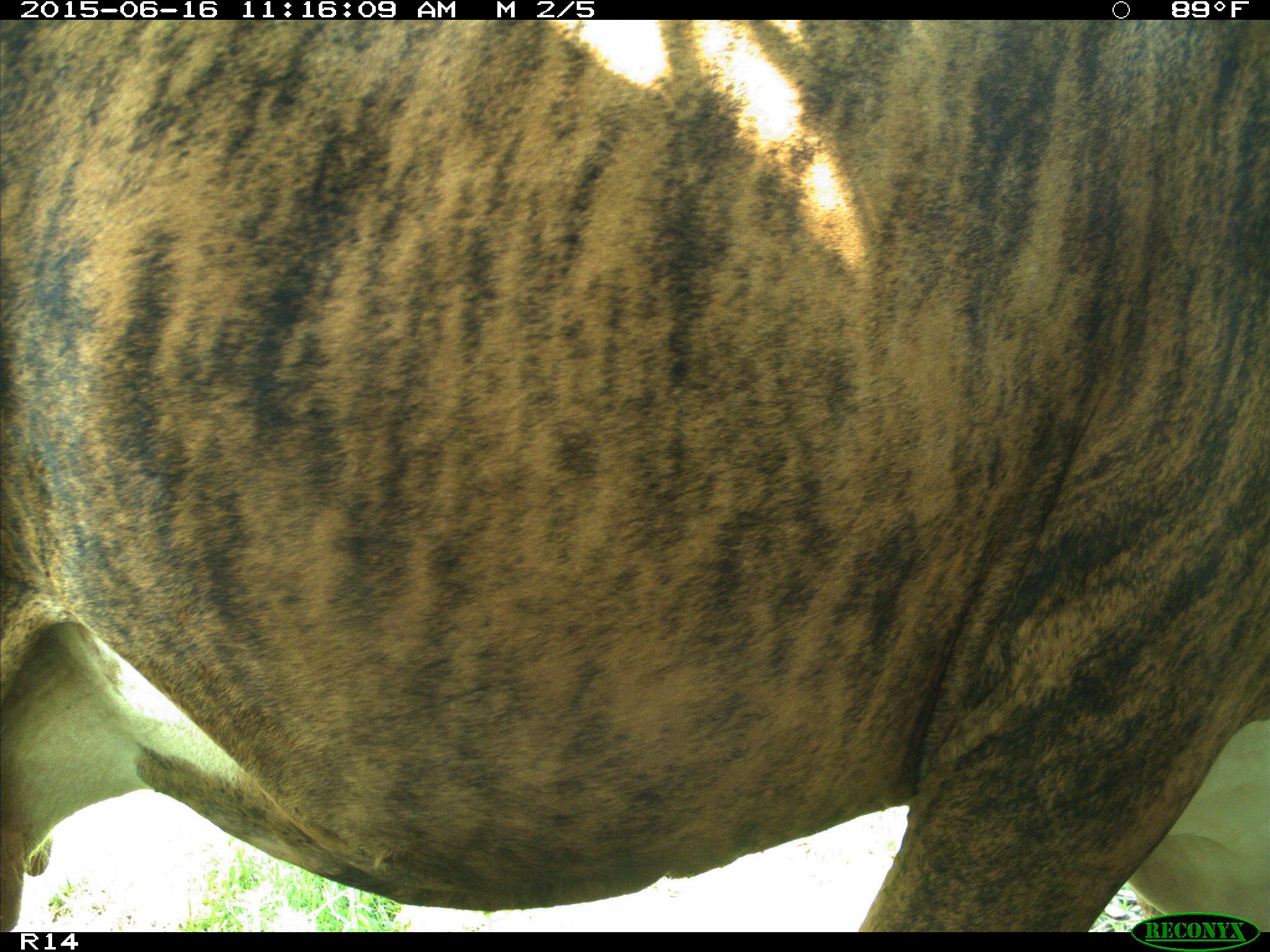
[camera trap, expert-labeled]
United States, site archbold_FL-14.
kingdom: Animalia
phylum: Chordata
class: Mammalia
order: Artiodactyla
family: Bovidae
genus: Bos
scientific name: Bos taurus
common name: domestic cow